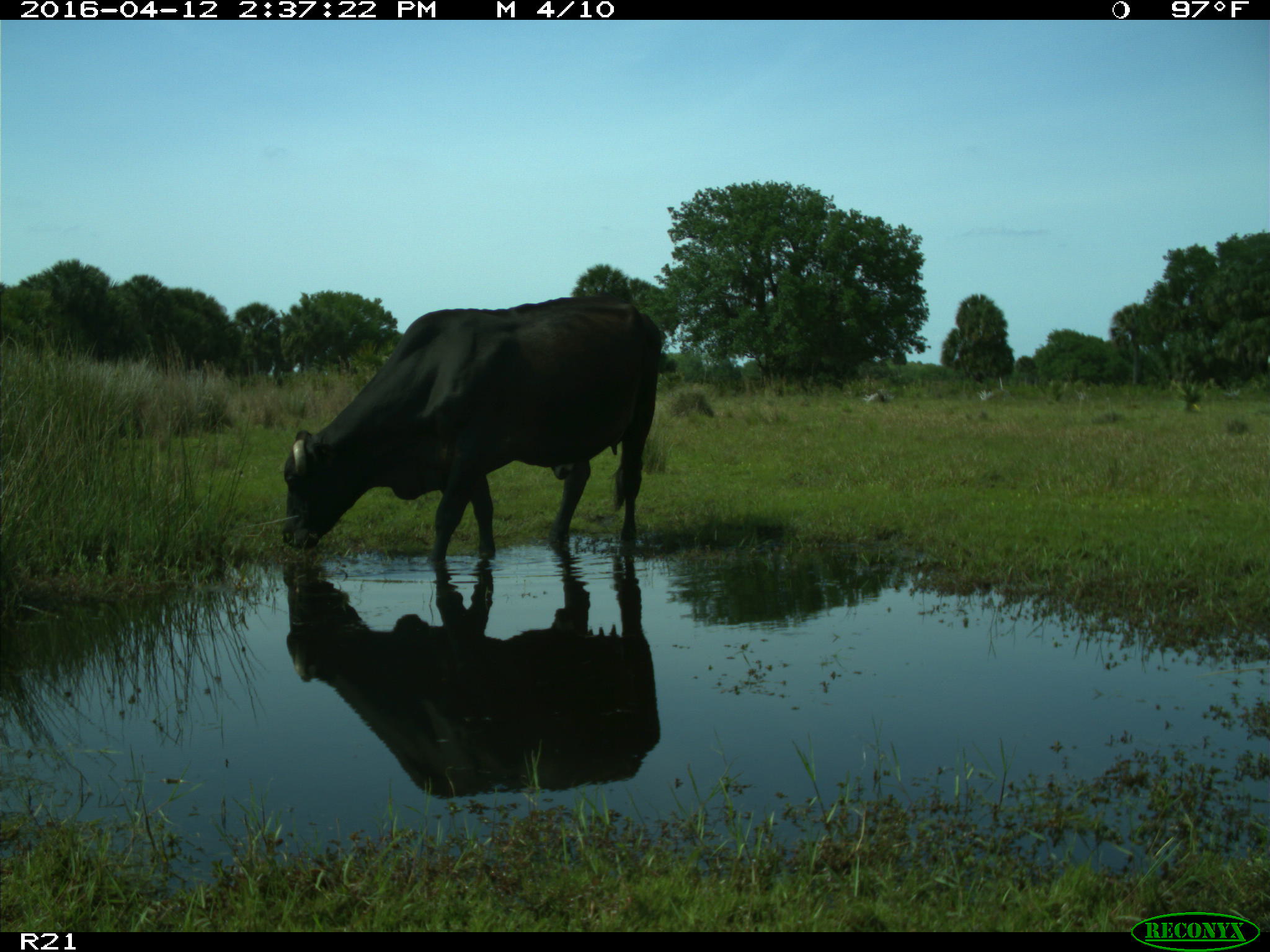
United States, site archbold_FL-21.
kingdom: Animalia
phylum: Chordata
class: Mammalia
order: Artiodactyla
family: Bovidae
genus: Bos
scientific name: Bos taurus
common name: domestic cow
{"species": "Bos taurus (domestic cow)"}